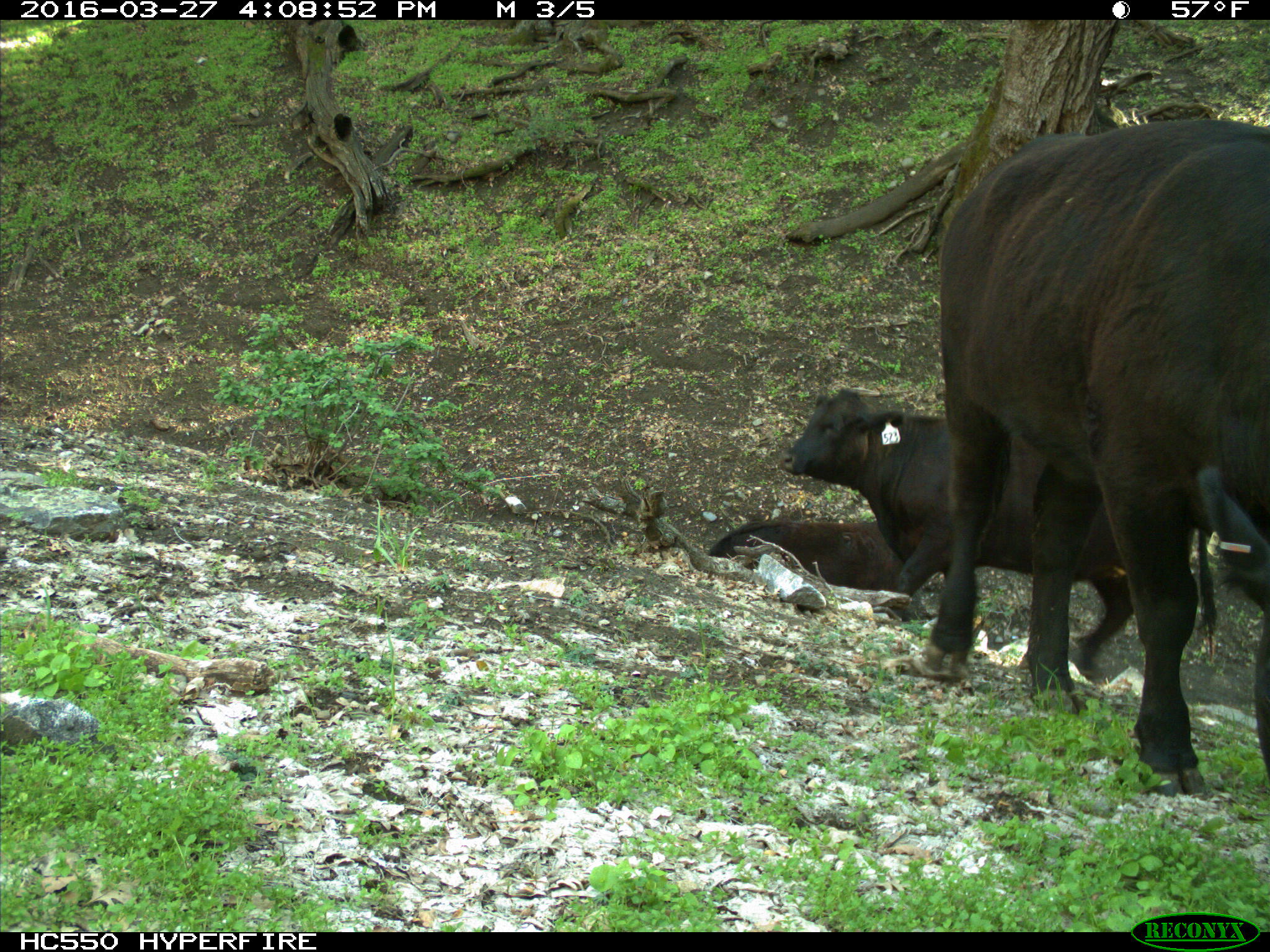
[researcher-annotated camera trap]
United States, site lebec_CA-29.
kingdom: Animalia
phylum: Chordata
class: Mammalia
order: Artiodactyla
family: Bovidae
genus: Bos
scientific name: Bos taurus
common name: domestic cow